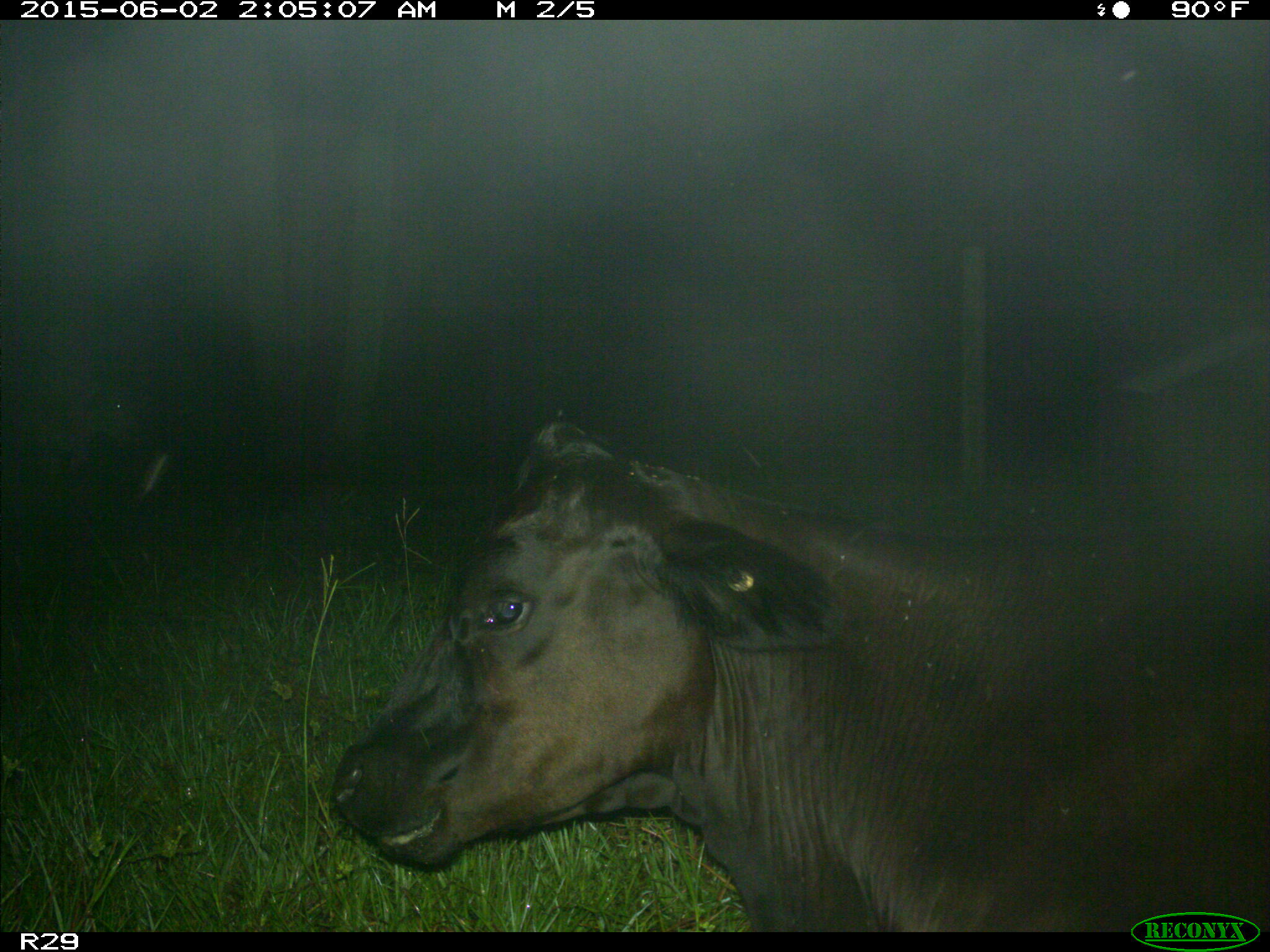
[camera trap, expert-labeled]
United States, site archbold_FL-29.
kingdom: Animalia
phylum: Chordata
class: Mammalia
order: Artiodactyla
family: Bovidae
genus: Bos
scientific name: Bos taurus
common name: domestic cow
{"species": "Bos taurus (domestic cow)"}